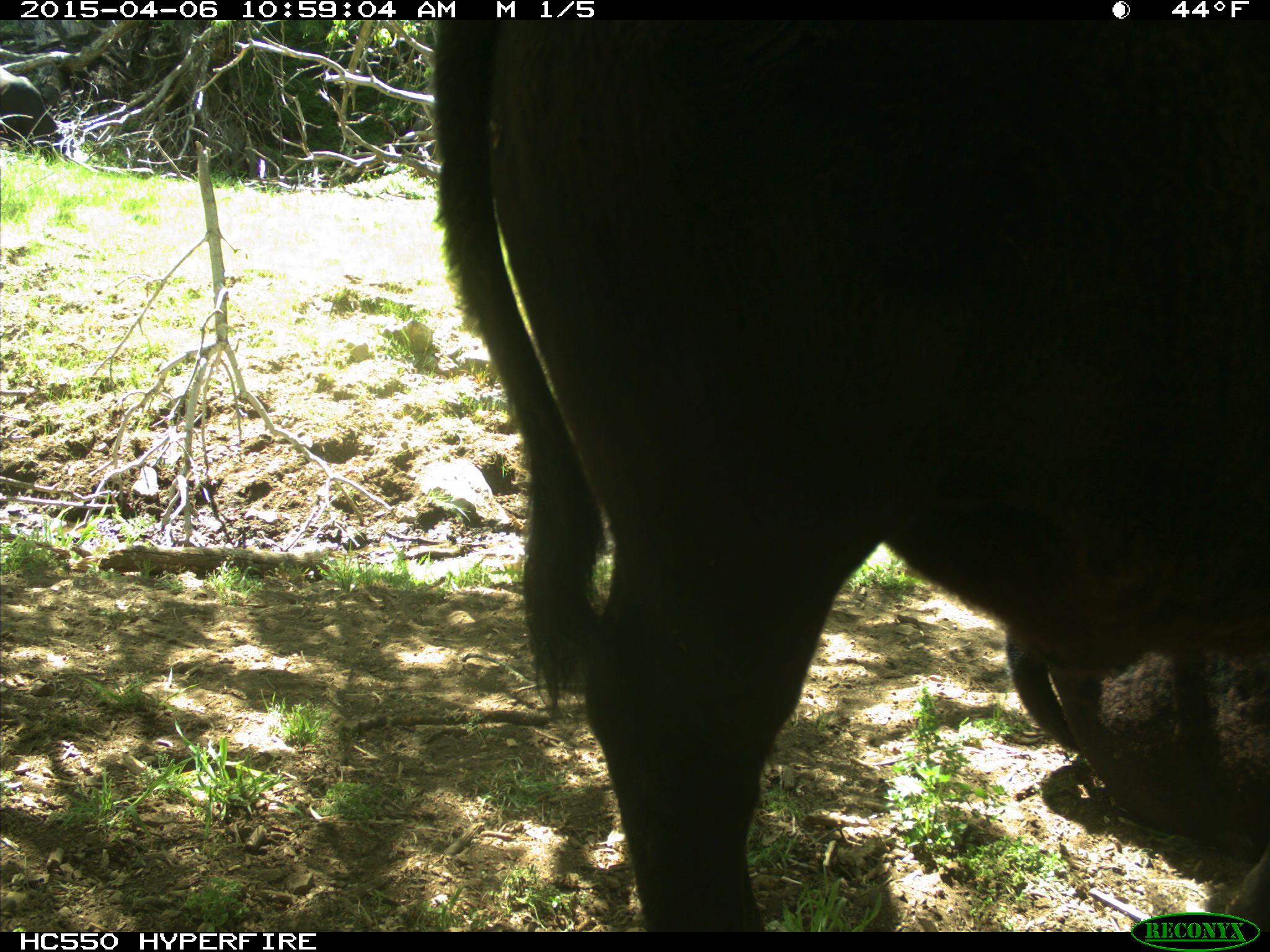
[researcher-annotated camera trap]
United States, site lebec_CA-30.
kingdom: Animalia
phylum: Chordata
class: Mammalia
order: Artiodactyla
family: Bovidae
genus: Bos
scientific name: Bos taurus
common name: domestic cow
Bos taurus (domestic cow).